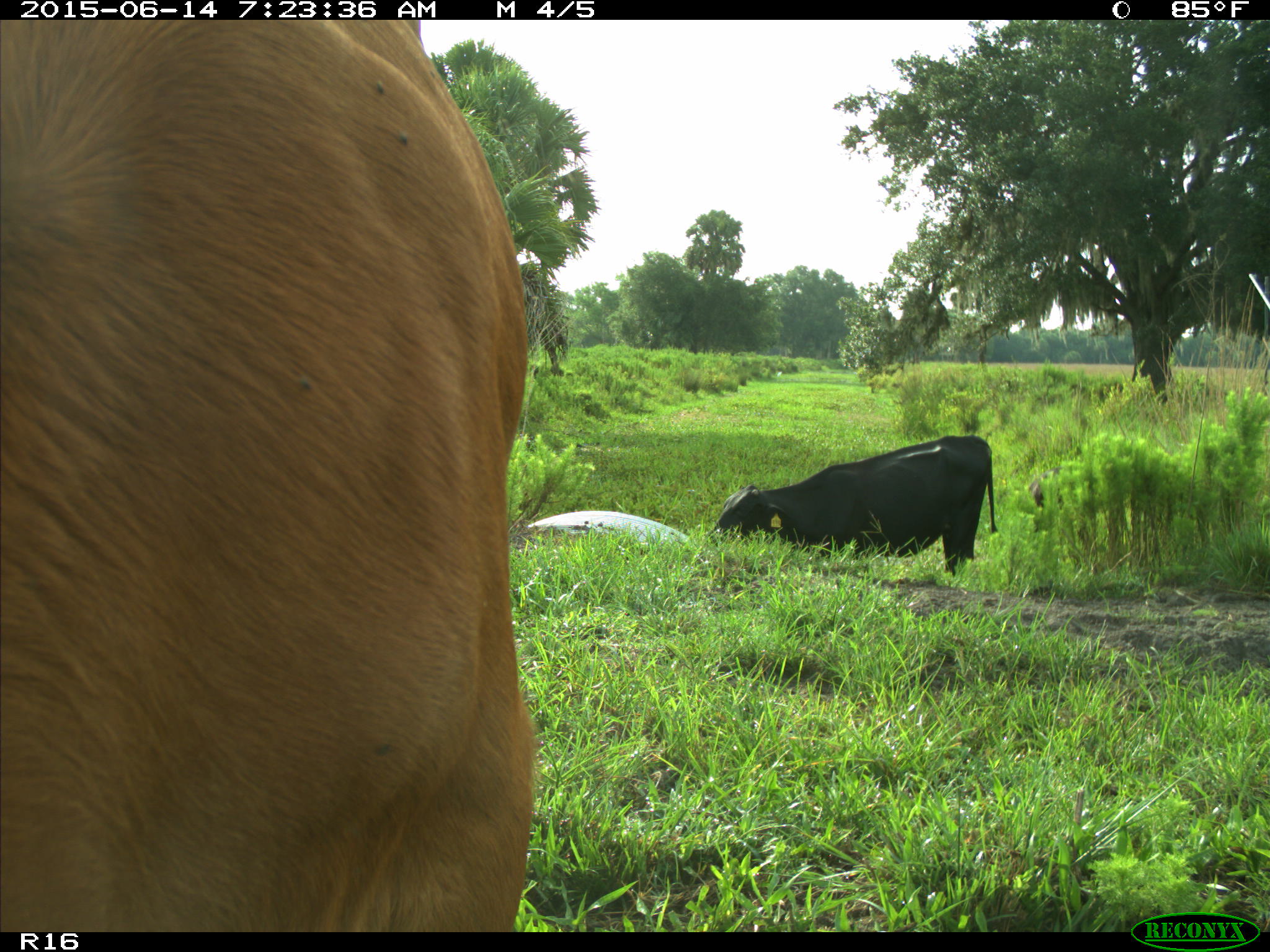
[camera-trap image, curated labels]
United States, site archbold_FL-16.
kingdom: Animalia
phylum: Chordata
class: Mammalia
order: Artiodactyla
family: Bovidae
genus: Bos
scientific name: Bos taurus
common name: domestic cow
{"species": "Bos taurus (domestic cow)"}